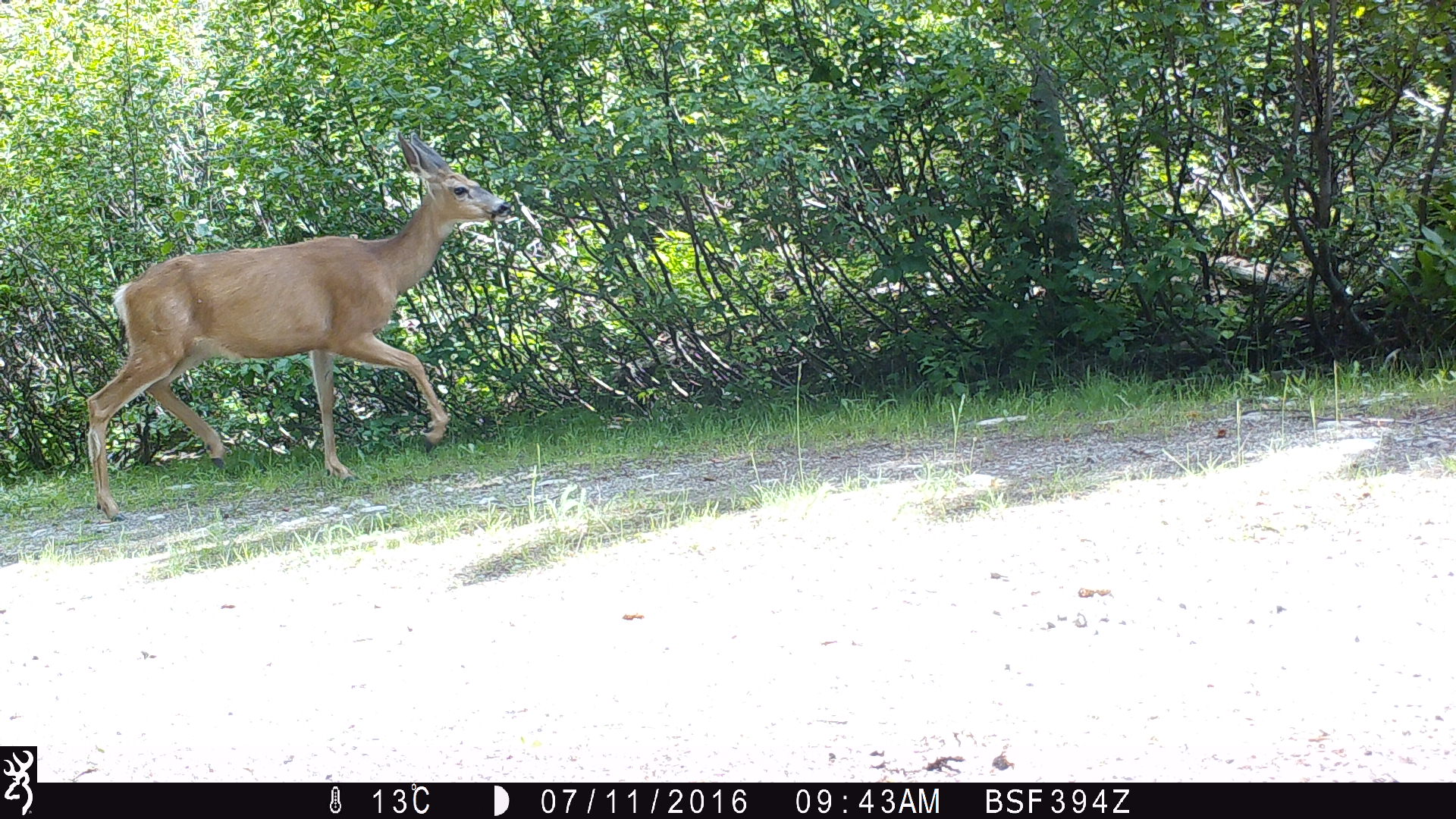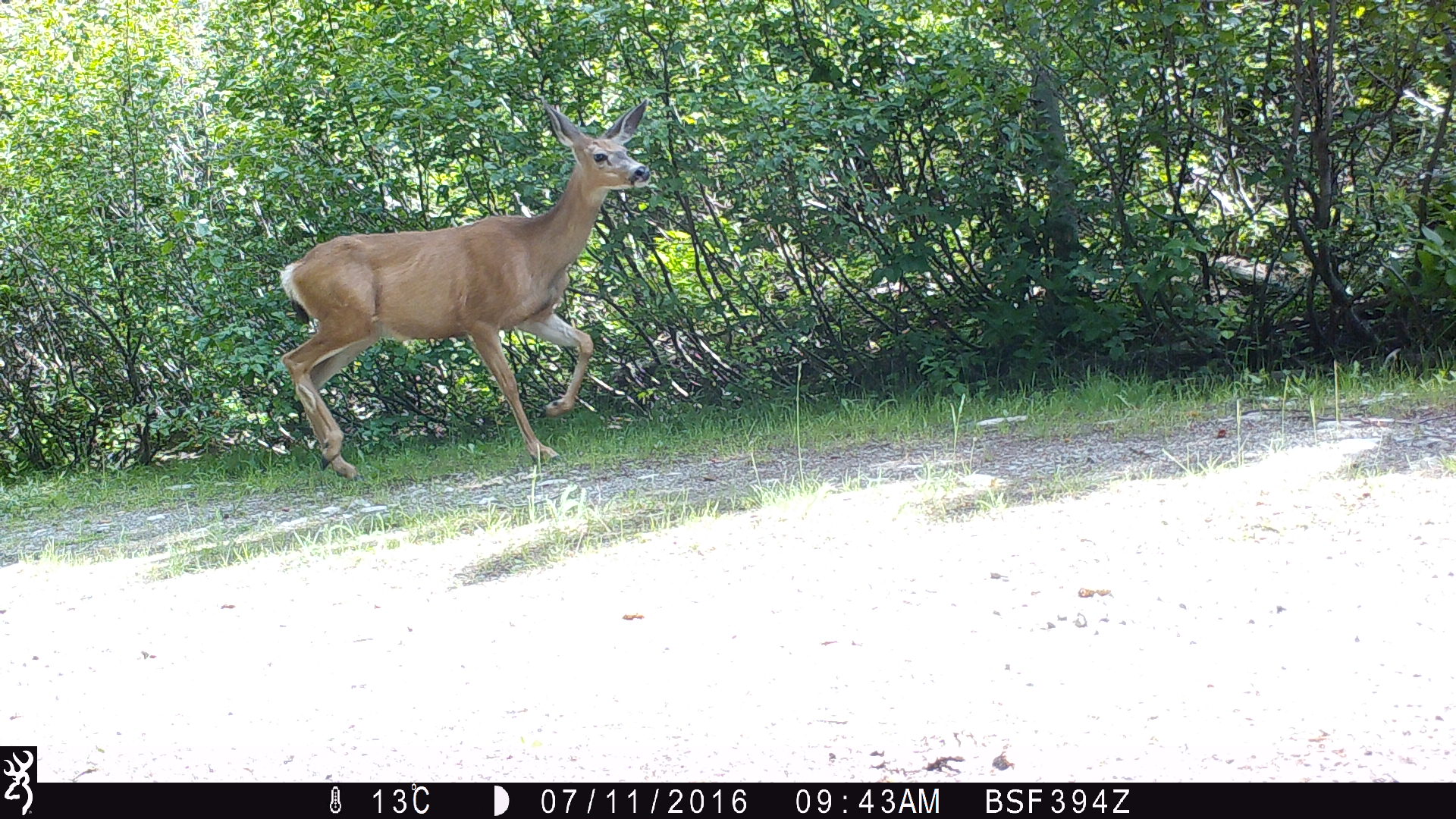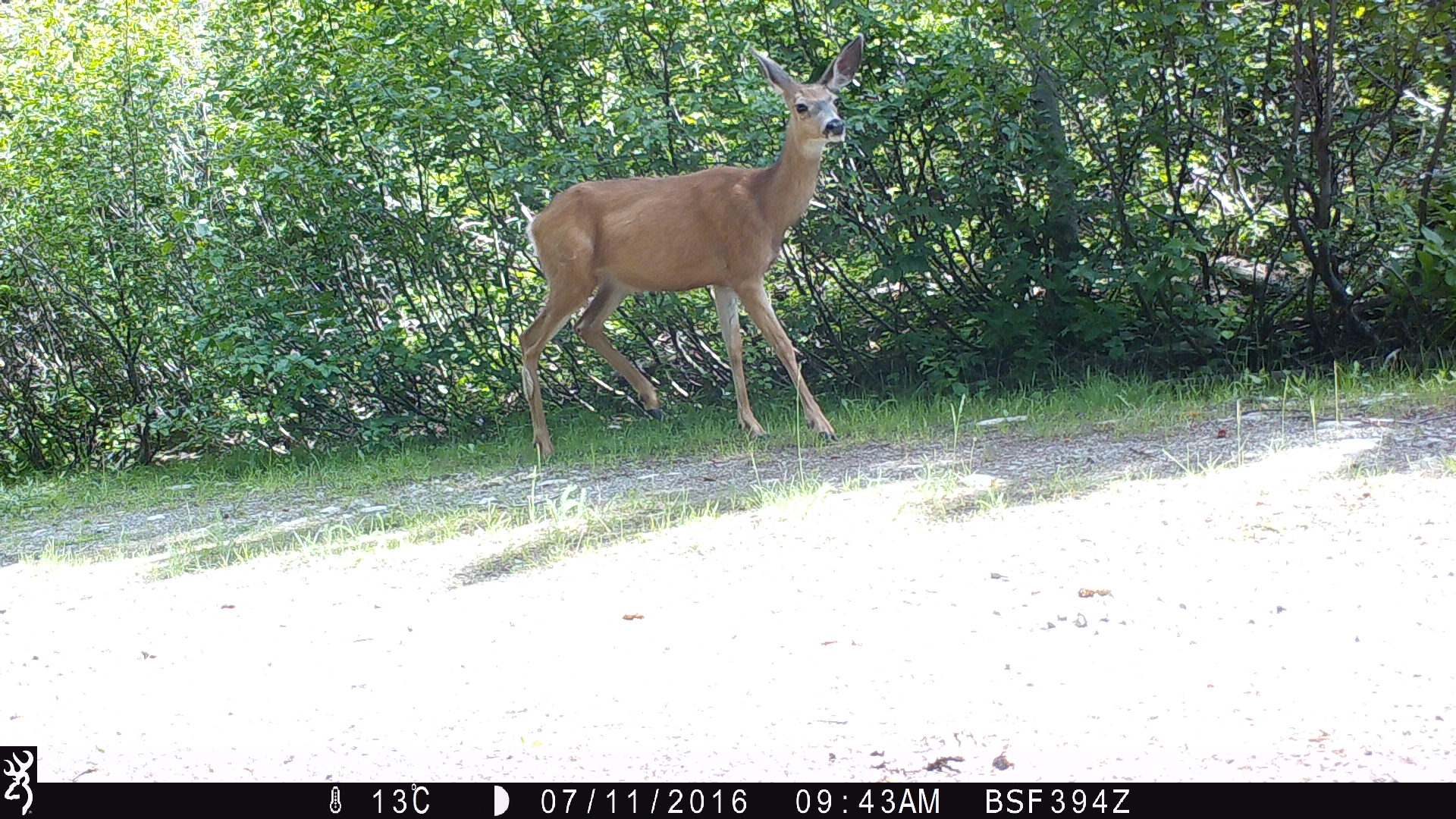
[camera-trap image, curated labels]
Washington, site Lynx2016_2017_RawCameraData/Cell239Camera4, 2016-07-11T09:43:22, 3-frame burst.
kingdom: Animalia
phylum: Chordata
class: Mammalia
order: Artiodactyla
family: Cervidae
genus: Odocoileus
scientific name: Odocoileus hemionus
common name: mule deer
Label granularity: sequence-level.